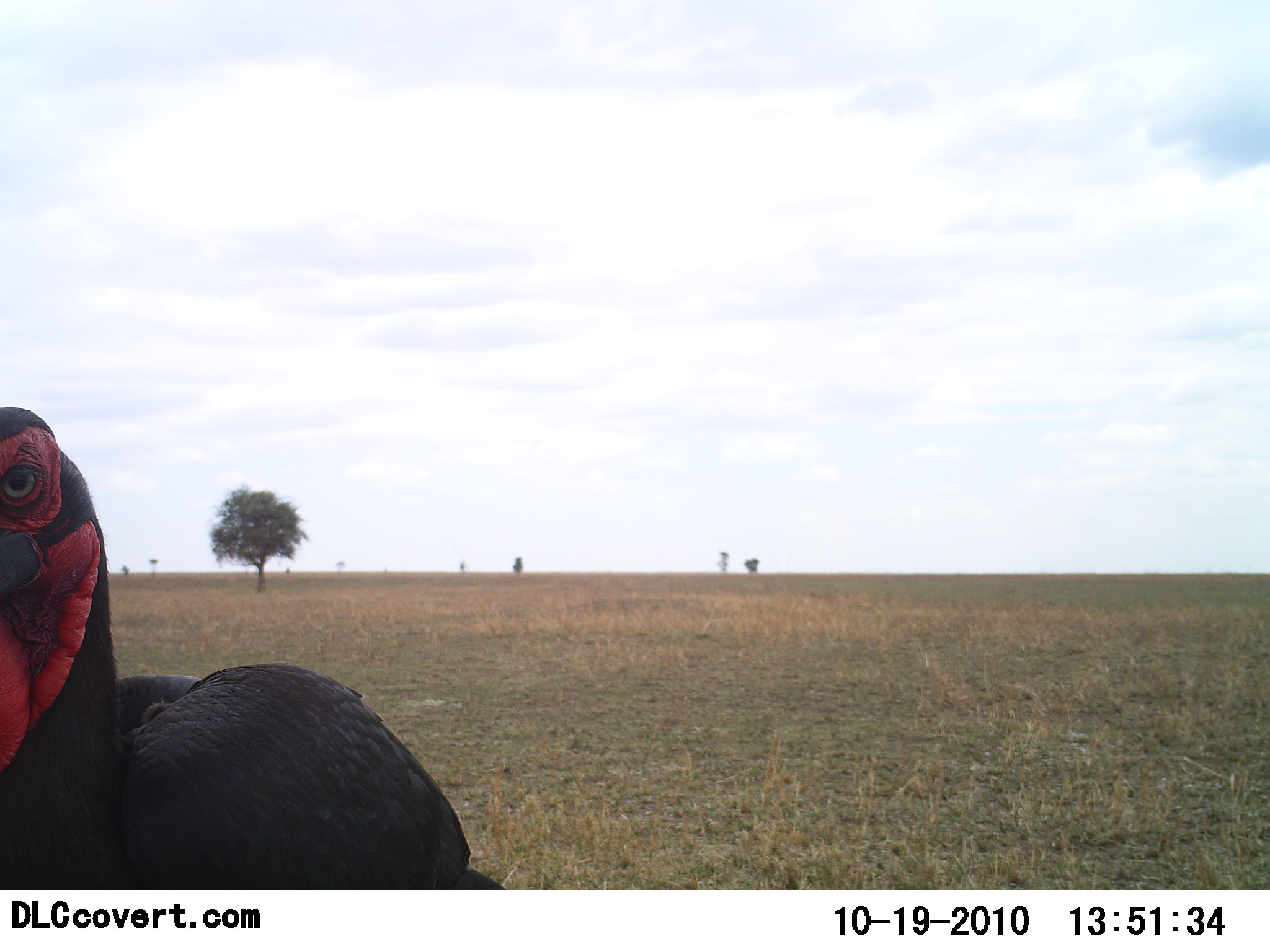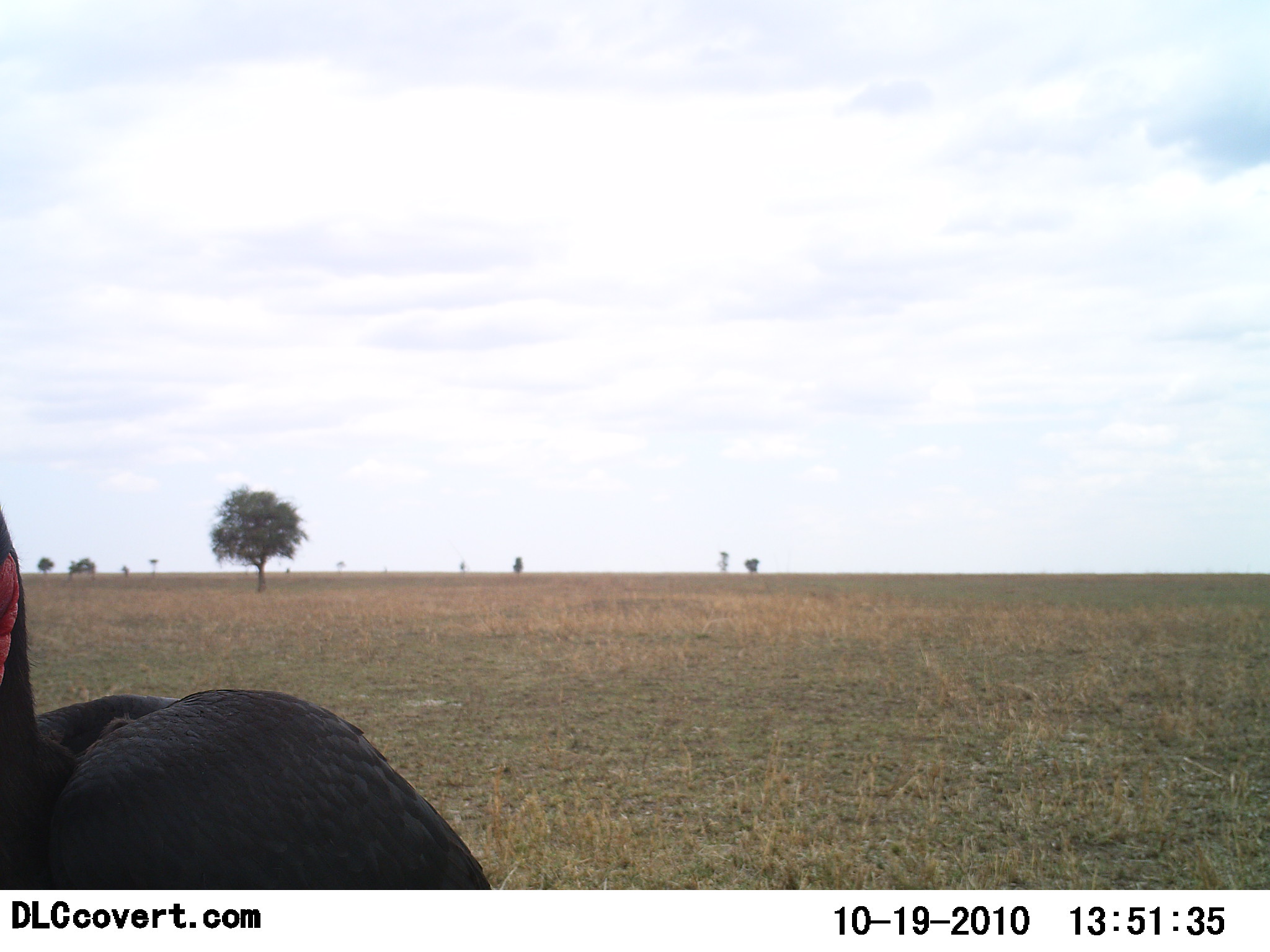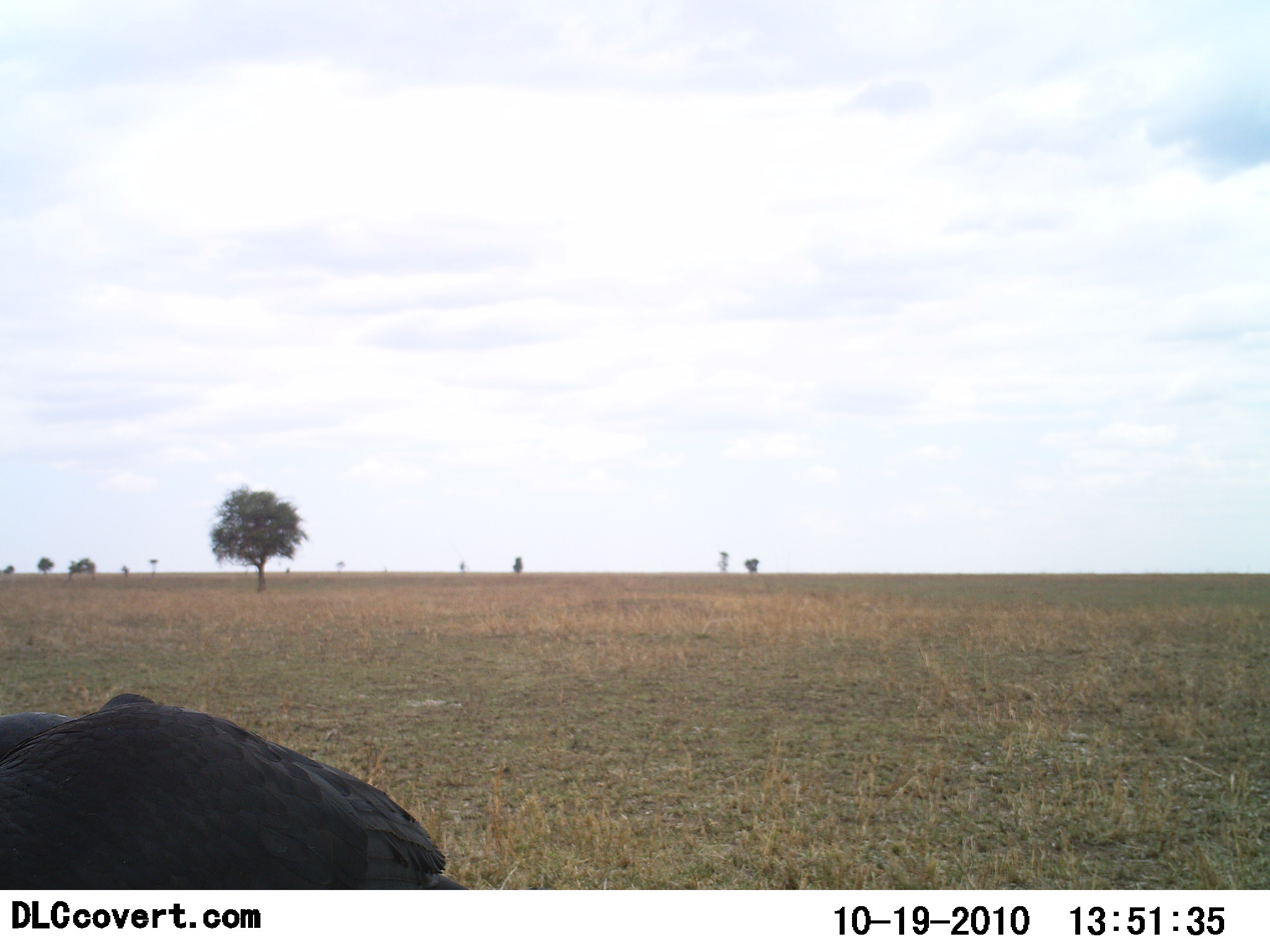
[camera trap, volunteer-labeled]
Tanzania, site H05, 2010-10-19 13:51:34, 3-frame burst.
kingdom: Animalia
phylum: Chordata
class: Aves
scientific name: Aves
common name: bird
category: otherbird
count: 1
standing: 62%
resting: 0%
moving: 38%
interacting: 0%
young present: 0%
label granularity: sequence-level